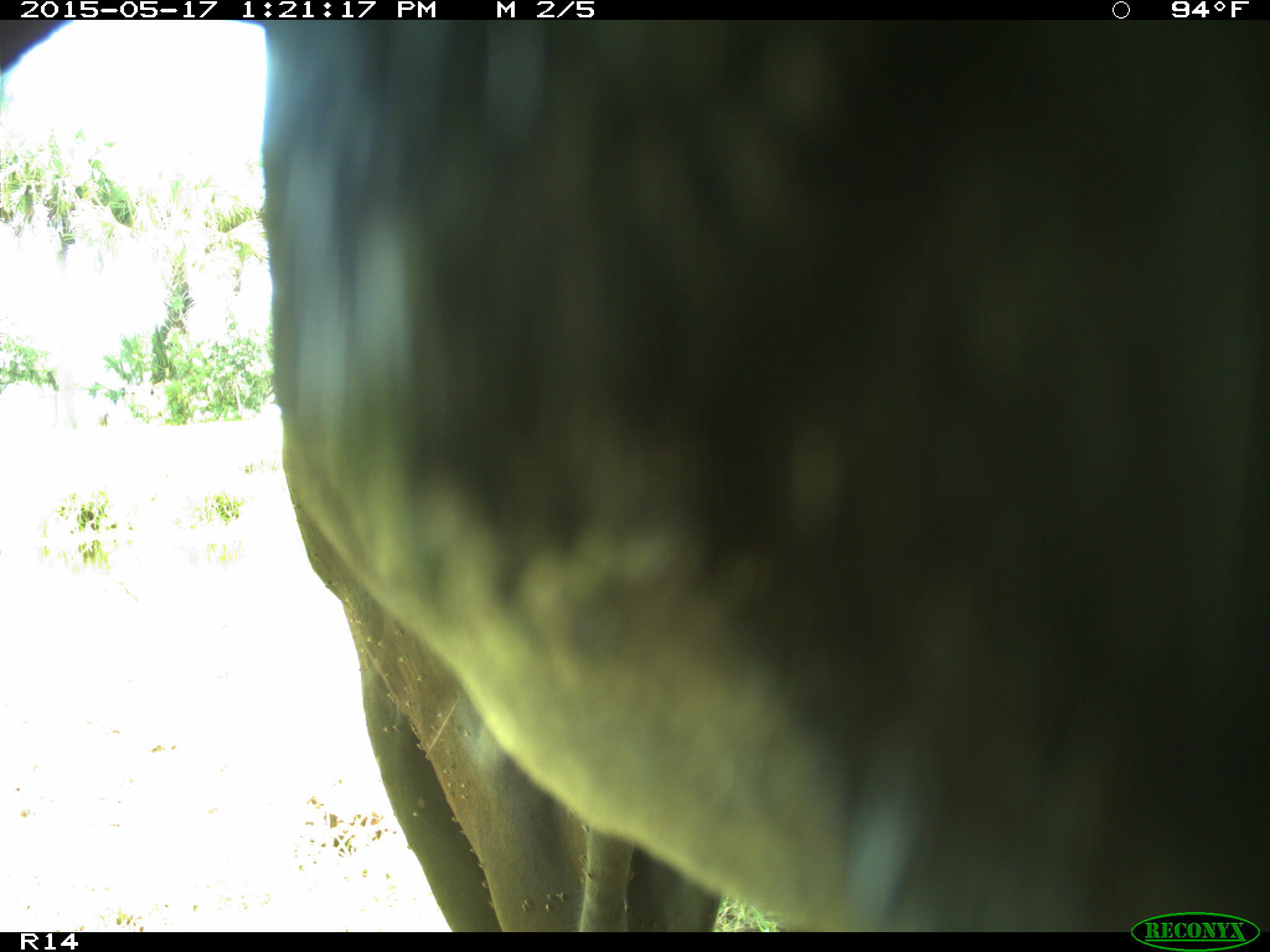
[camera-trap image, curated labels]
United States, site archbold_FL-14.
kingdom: Animalia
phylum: Chordata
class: Mammalia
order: Artiodactyla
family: Bovidae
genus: Bos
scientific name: Bos taurus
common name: domestic cow